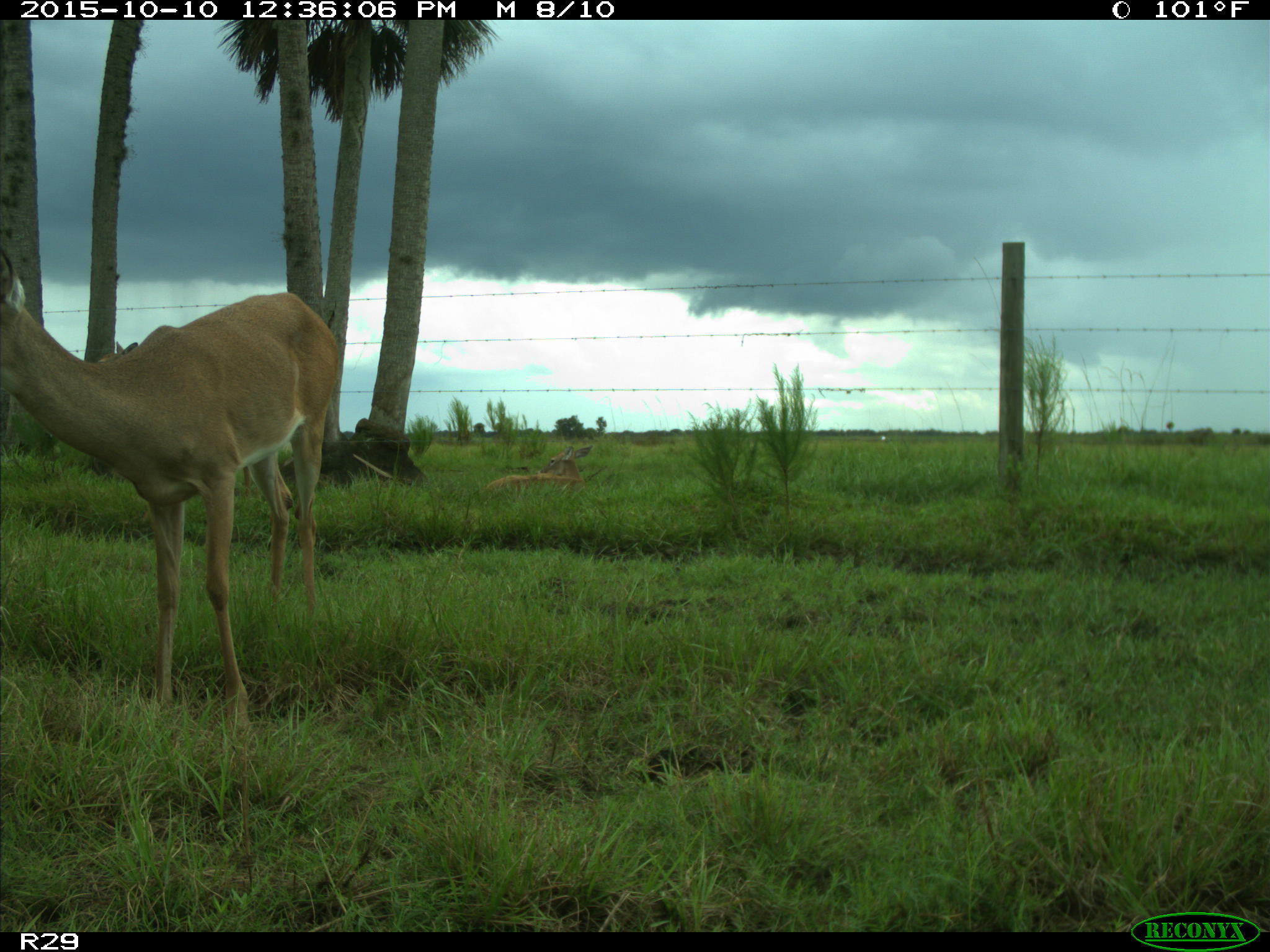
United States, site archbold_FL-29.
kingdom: Animalia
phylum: Chordata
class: Mammalia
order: Artiodactyla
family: Cervidae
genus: Odocoileus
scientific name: Odocoileus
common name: deer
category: unidentified deer